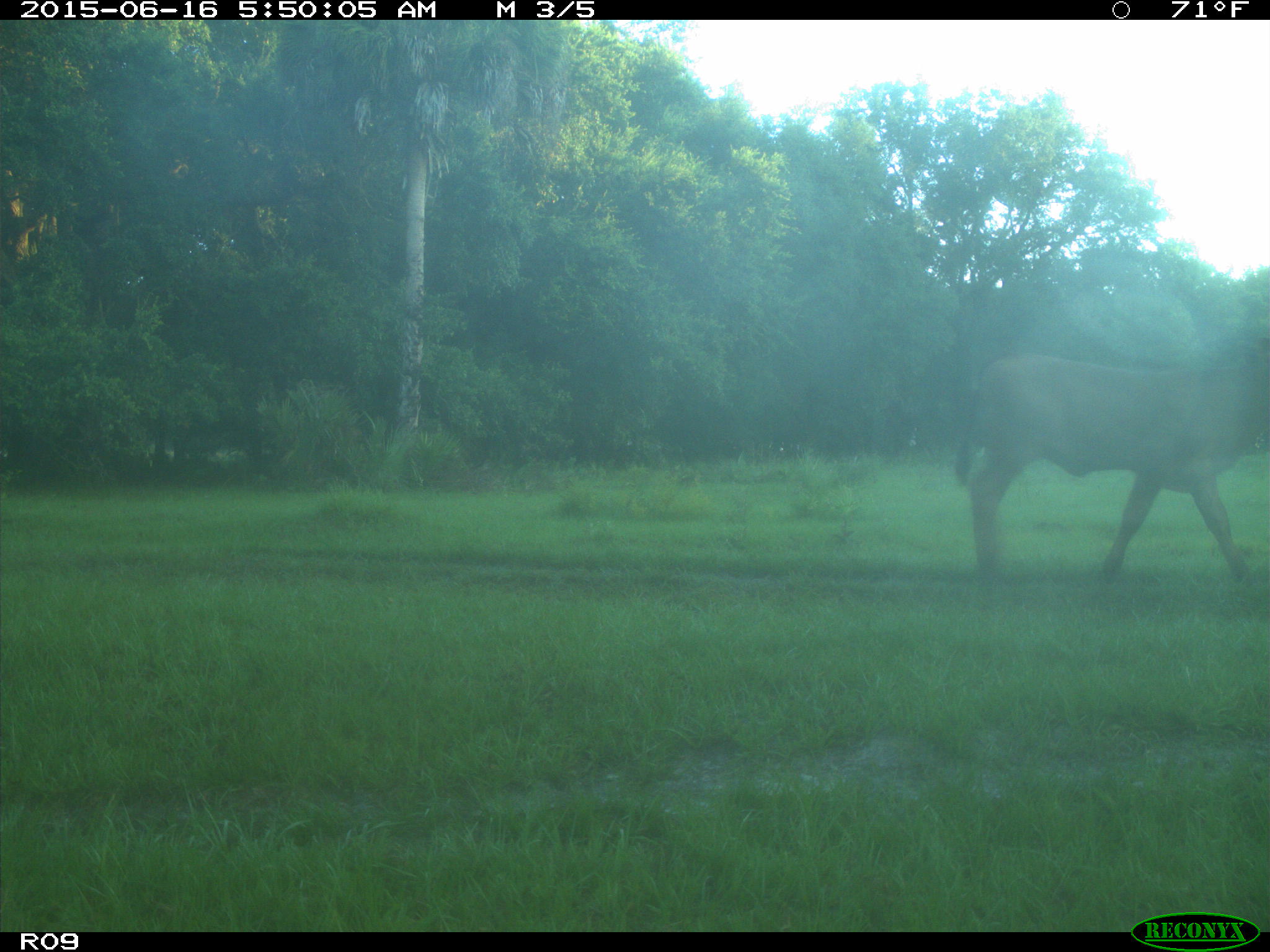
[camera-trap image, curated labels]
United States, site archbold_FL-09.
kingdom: Animalia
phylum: Chordata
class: Mammalia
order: Artiodactyla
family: Bovidae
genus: Bos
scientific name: Bos taurus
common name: domestic cow